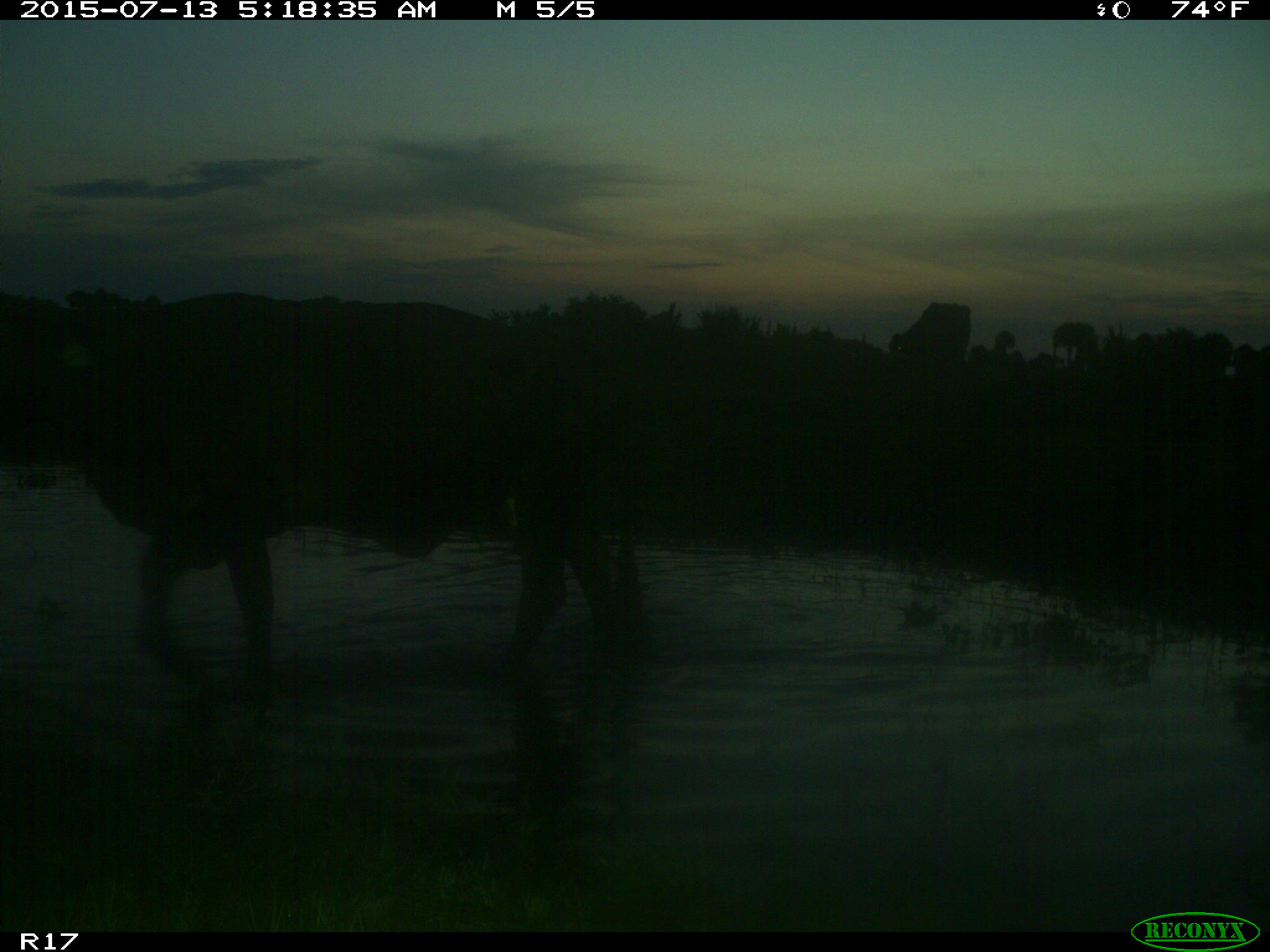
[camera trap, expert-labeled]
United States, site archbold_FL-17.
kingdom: Animalia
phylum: Chordata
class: Mammalia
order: Artiodactyla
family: Bovidae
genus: Bos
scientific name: Bos taurus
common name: domestic cow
Bos taurus (domestic cow).